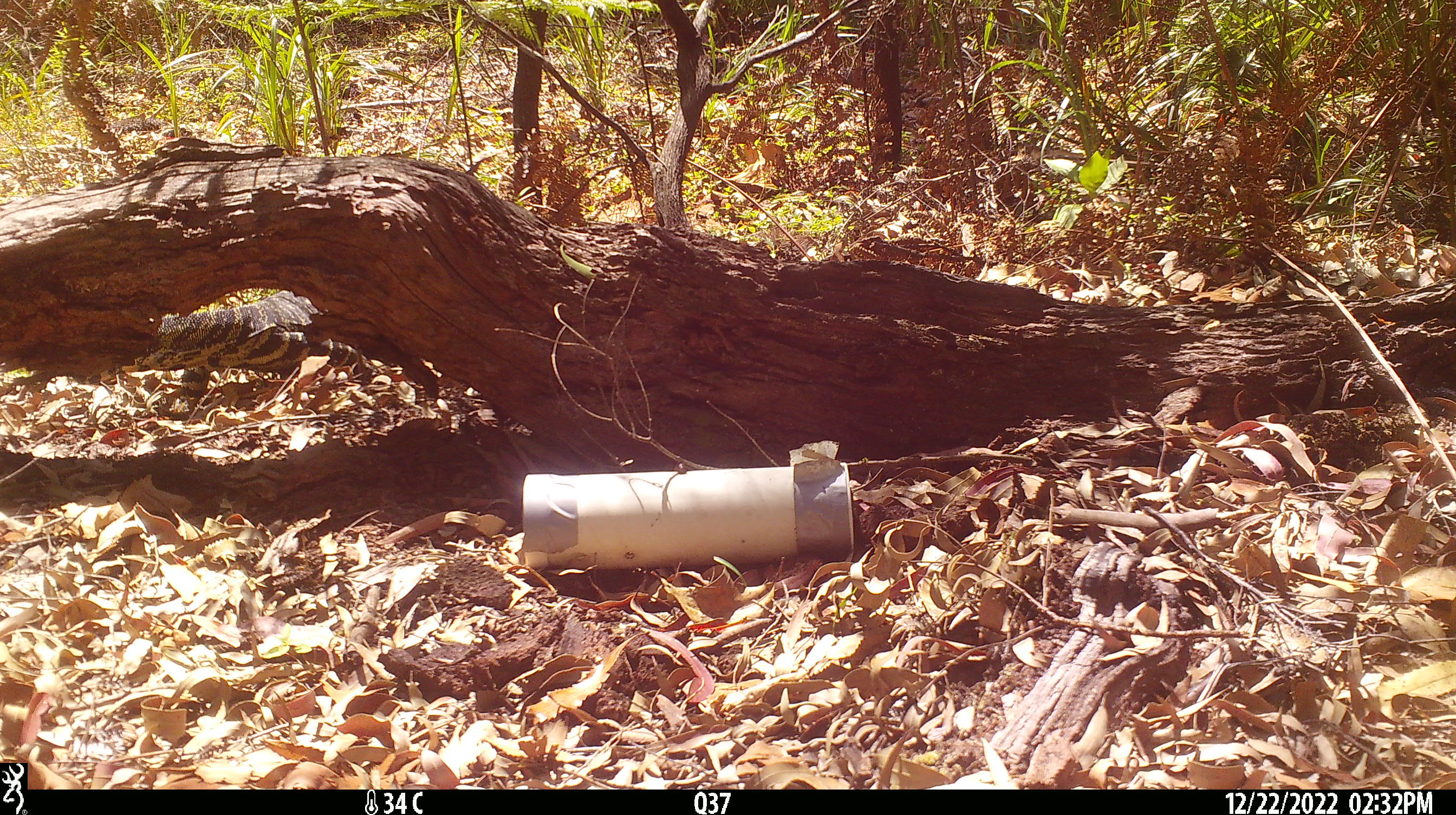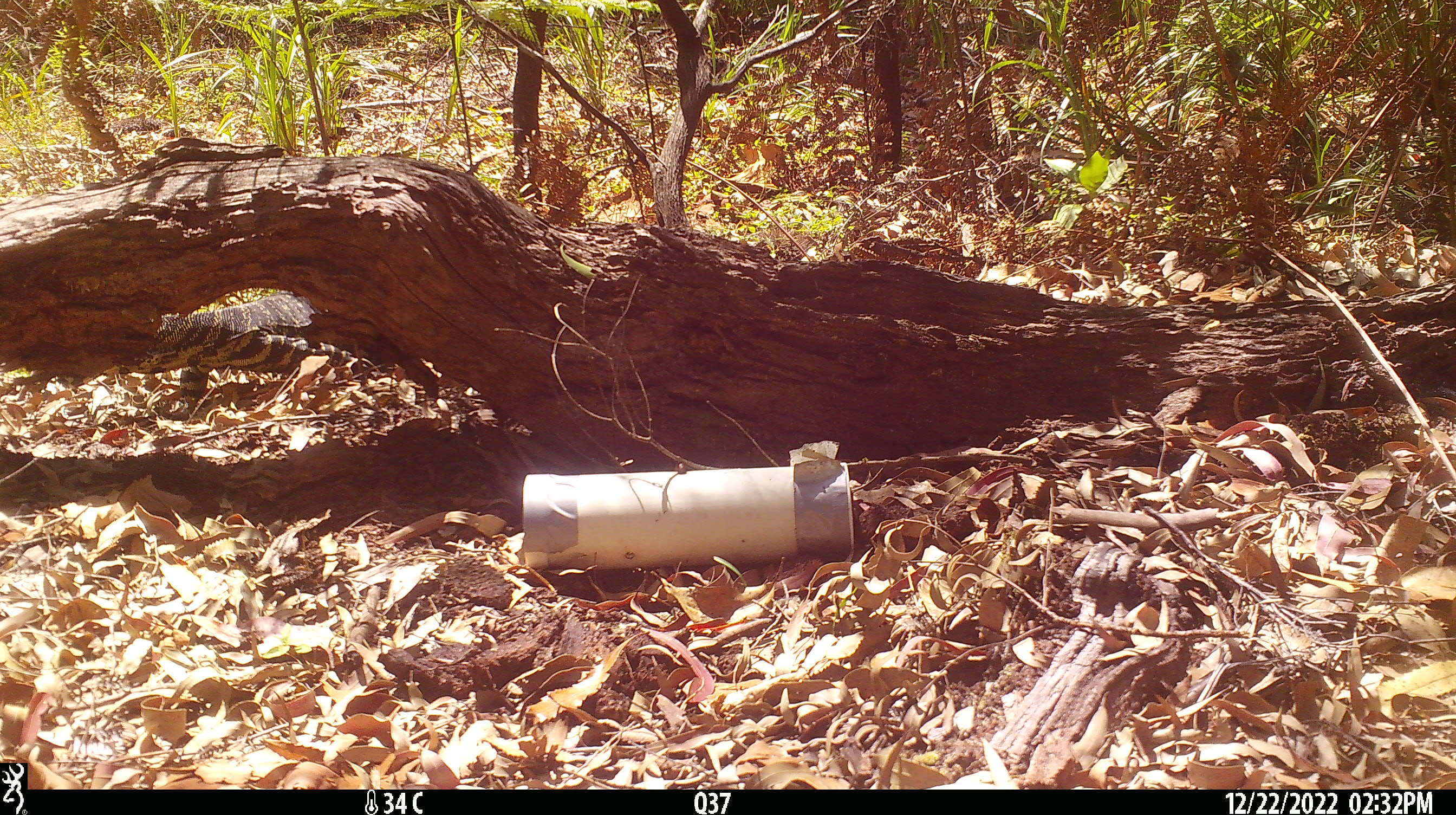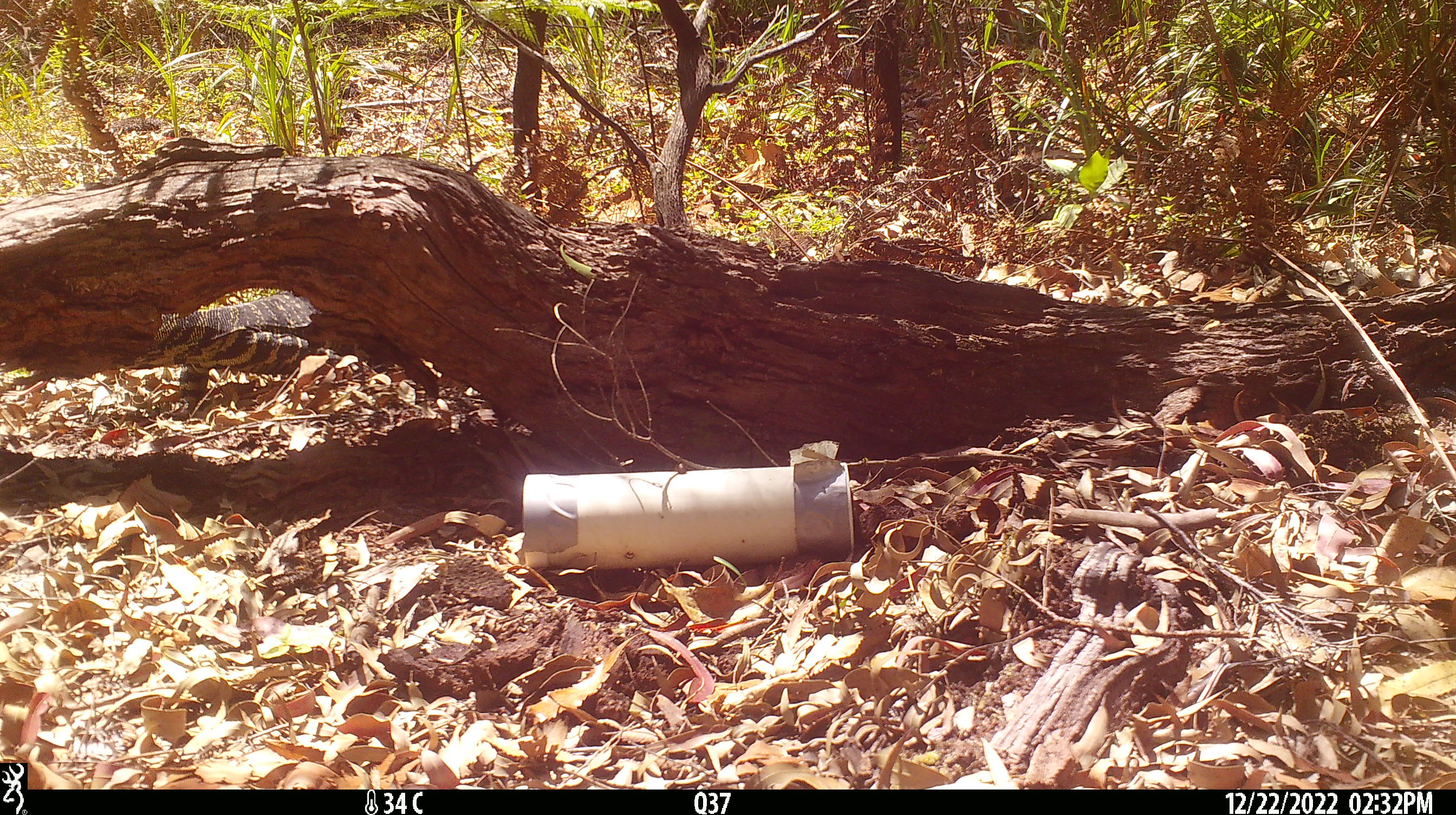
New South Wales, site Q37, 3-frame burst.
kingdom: Animalia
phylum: Chordata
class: Reptilia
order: Squamata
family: Varanidae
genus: Varanus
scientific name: Varanus varius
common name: lace monitor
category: goanna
Goanna (lace monitor) (Varanus varius).